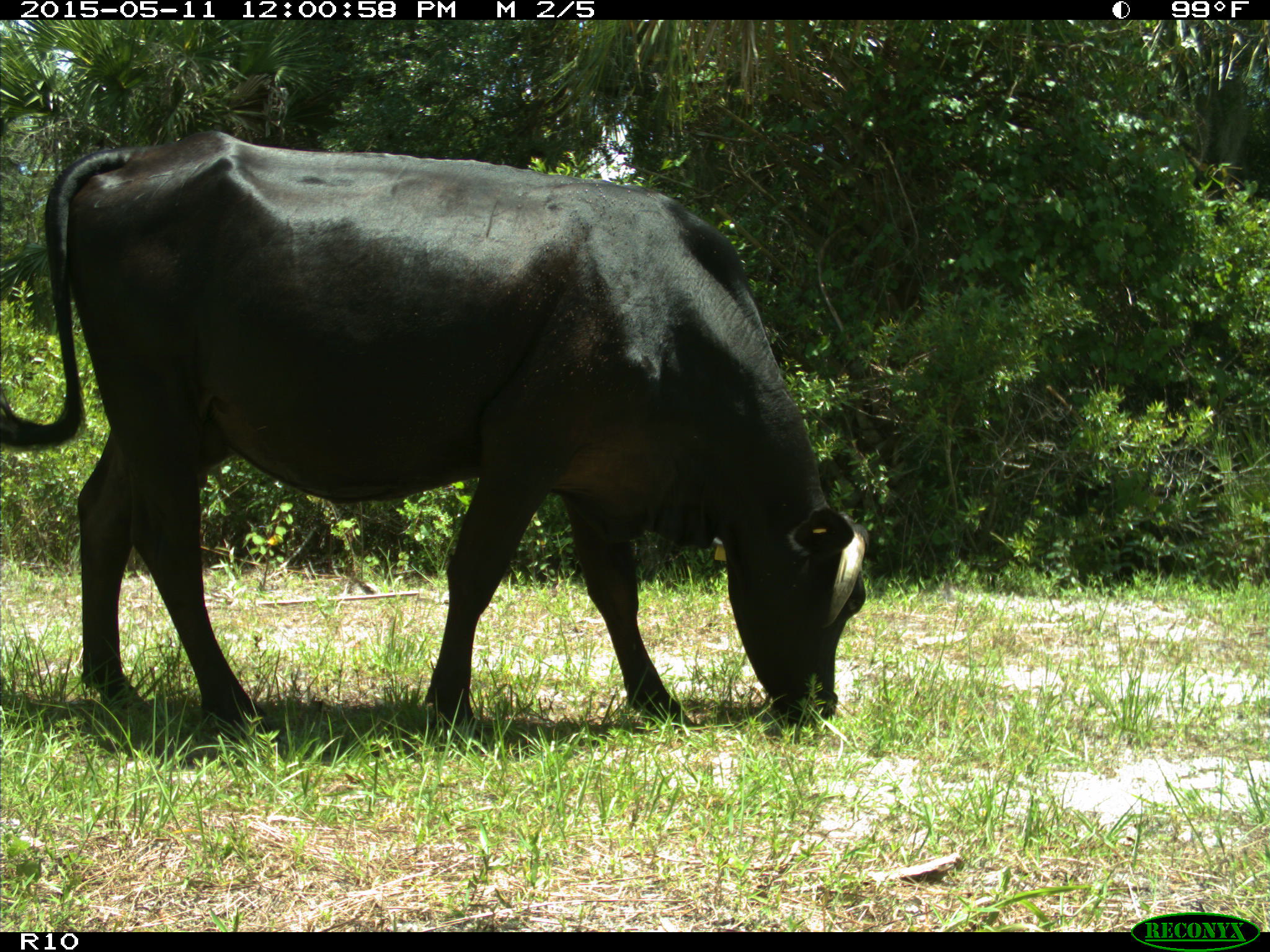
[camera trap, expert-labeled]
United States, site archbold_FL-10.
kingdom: Animalia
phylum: Chordata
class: Mammalia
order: Artiodactyla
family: Bovidae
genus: Bos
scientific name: Bos taurus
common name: domestic cow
Bos taurus (domestic cow).